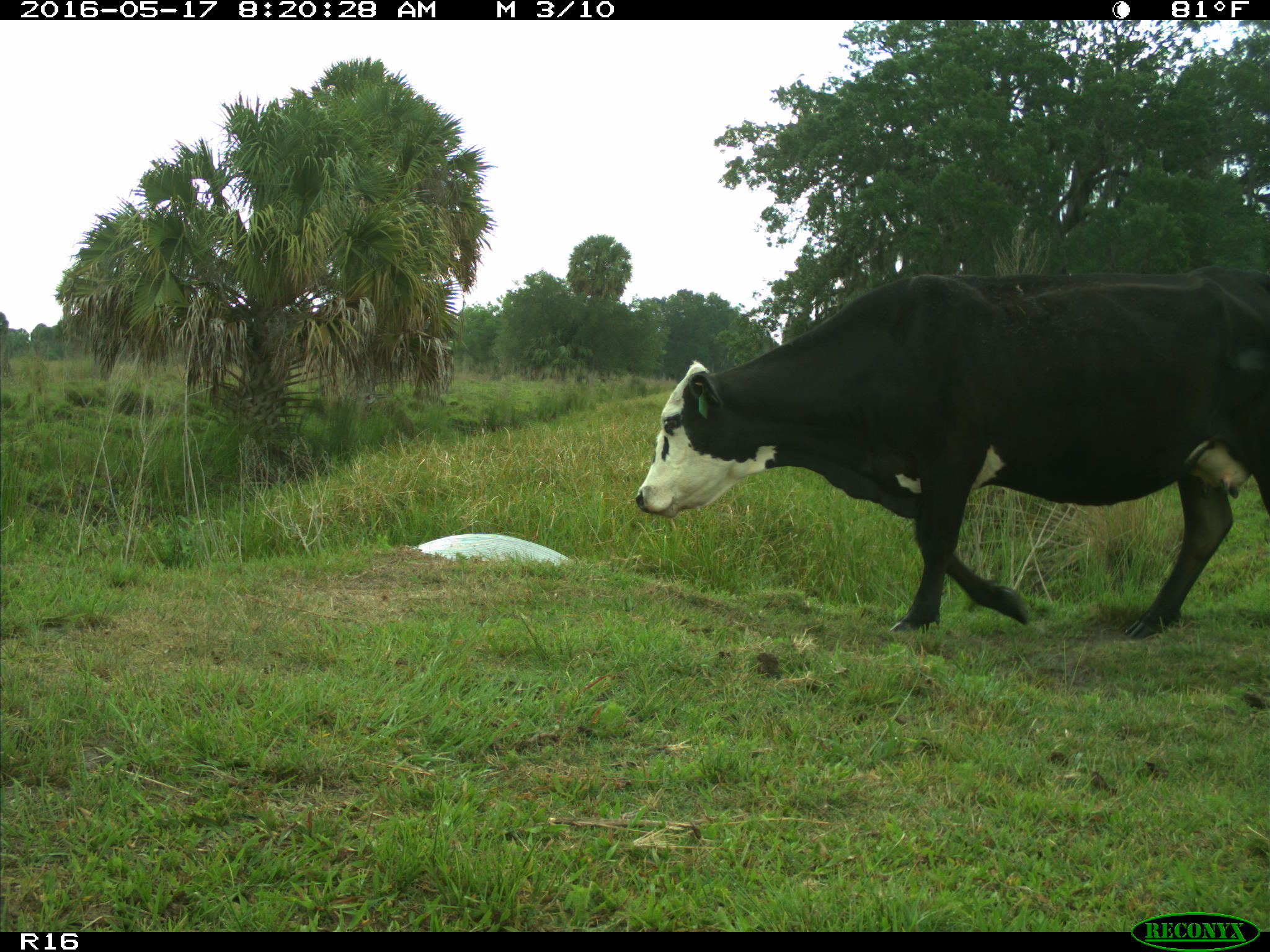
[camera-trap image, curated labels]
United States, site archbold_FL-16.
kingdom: Animalia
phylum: Chordata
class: Mammalia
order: Artiodactyla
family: Bovidae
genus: Bos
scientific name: Bos taurus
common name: domestic cow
Bos taurus (domestic cow).